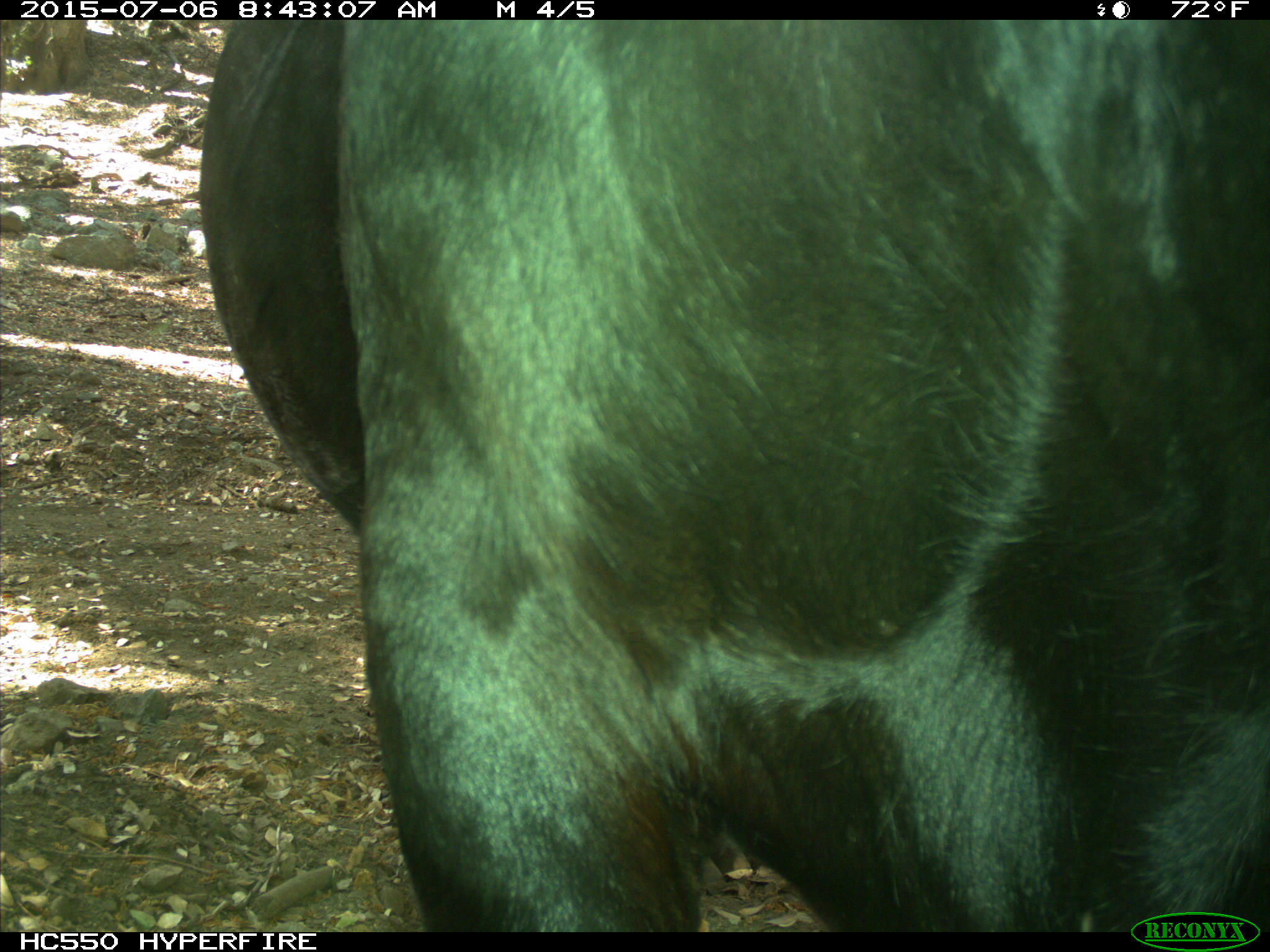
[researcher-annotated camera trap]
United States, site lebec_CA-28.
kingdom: Animalia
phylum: Chordata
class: Mammalia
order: Artiodactyla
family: Bovidae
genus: Bos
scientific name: Bos taurus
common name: domestic cow